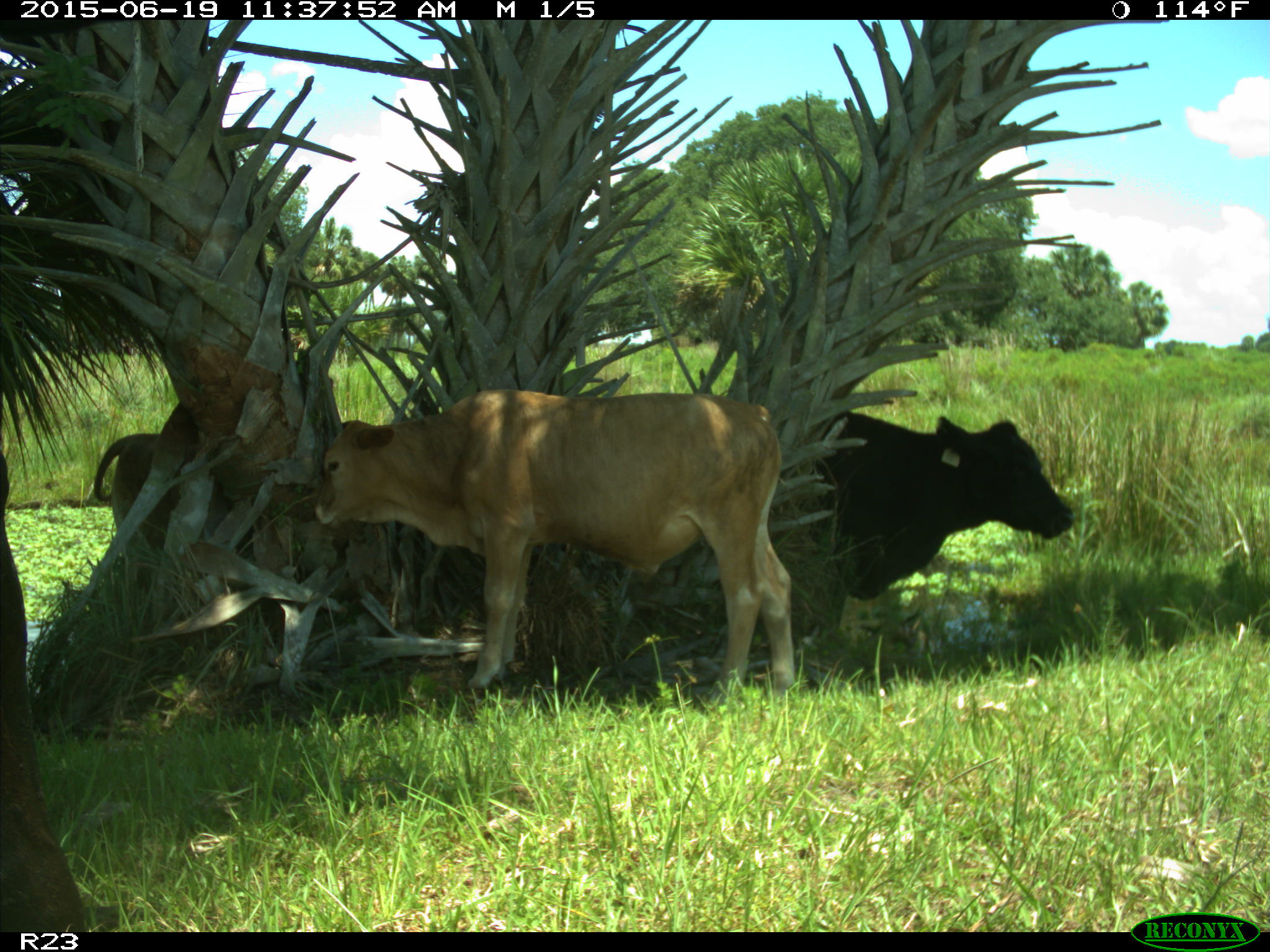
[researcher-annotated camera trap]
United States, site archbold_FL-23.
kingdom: Animalia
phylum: Chordata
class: Mammalia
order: Artiodactyla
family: Bovidae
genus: Bos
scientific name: Bos taurus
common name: domestic cow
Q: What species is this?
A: Bos taurus (domestic cow).